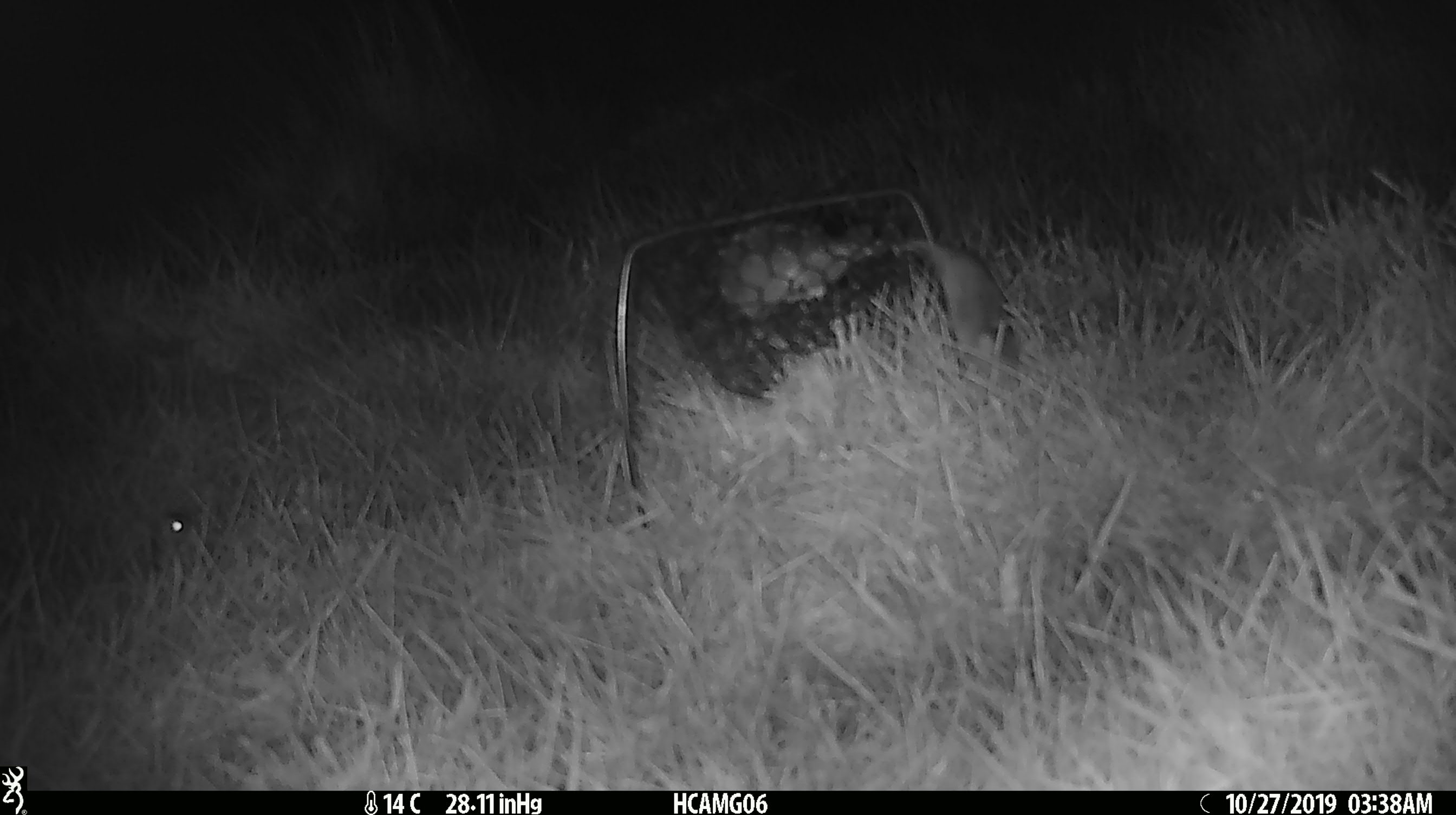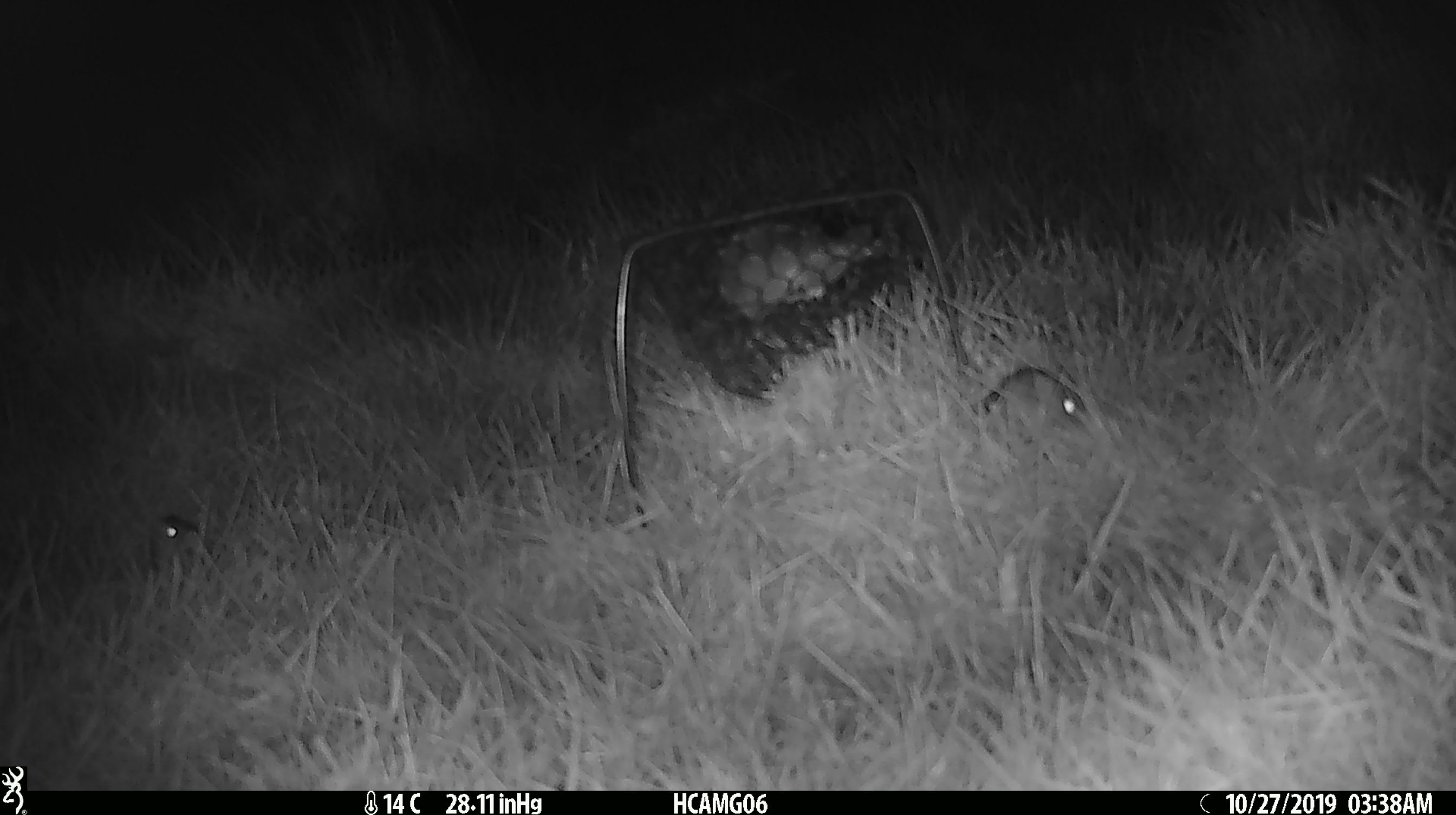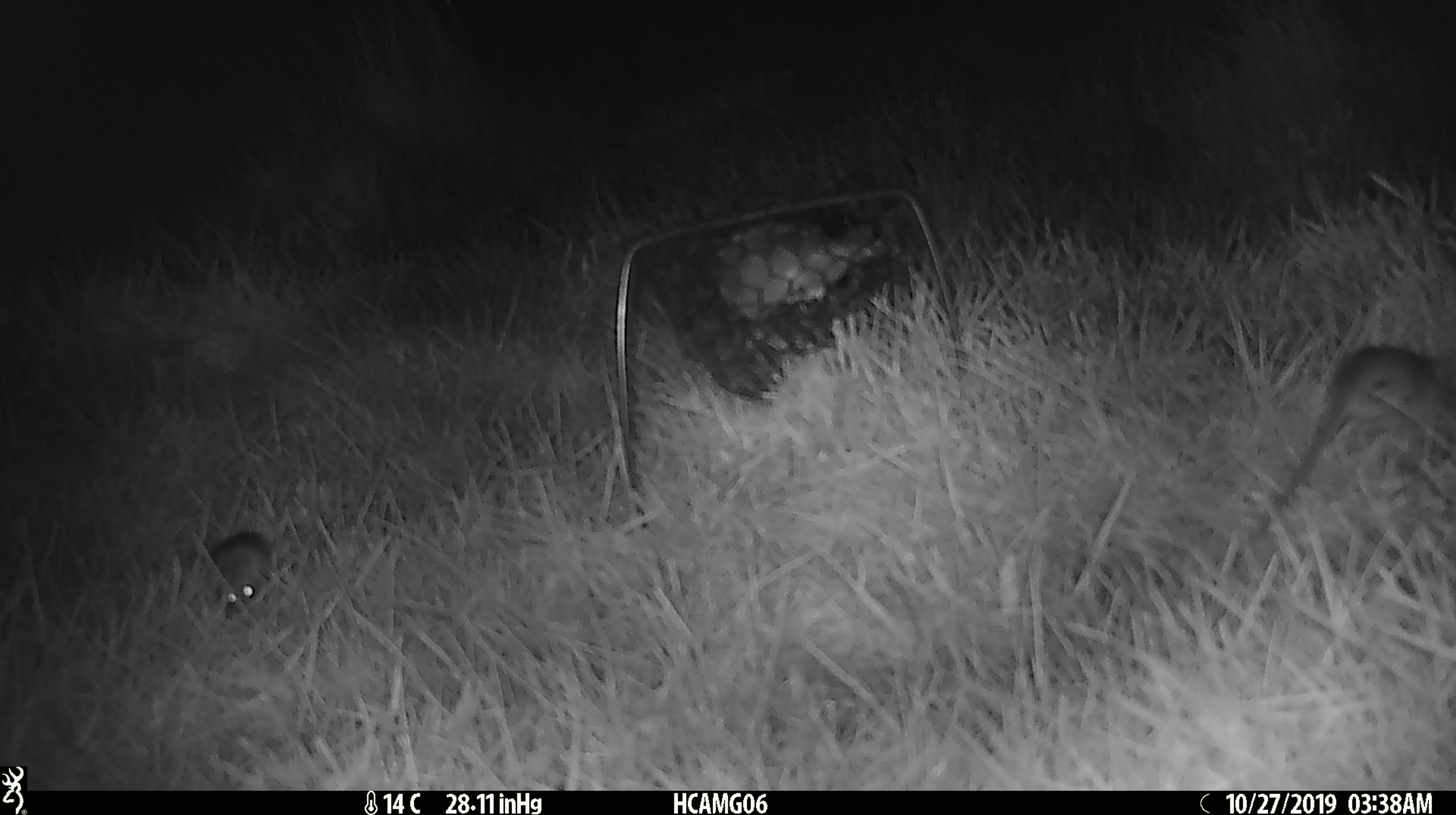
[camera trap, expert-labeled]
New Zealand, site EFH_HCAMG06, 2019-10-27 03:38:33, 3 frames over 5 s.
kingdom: Animalia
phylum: Chordata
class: Mammalia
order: Rodentia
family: Muridae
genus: Mus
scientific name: Mus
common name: mouse